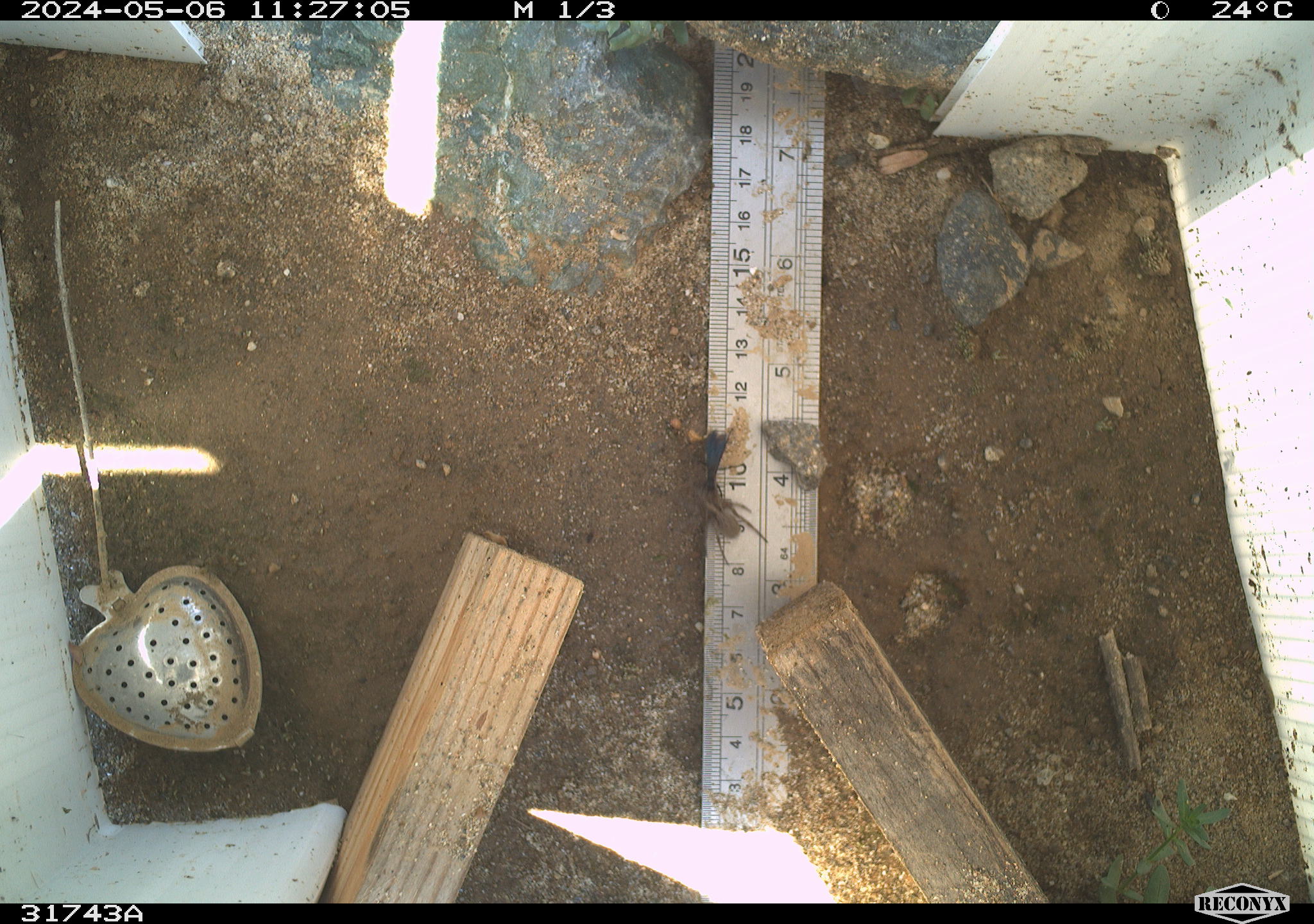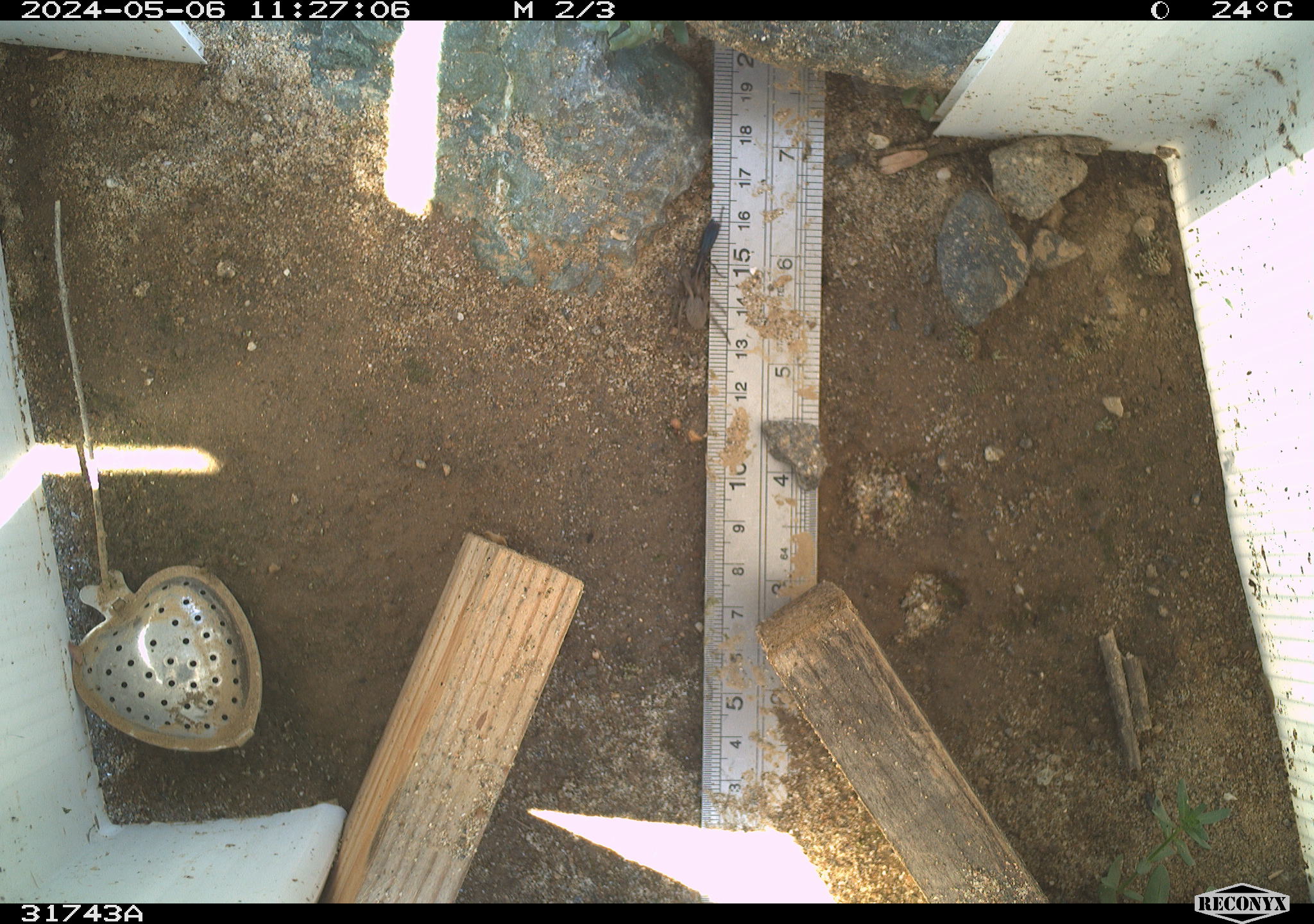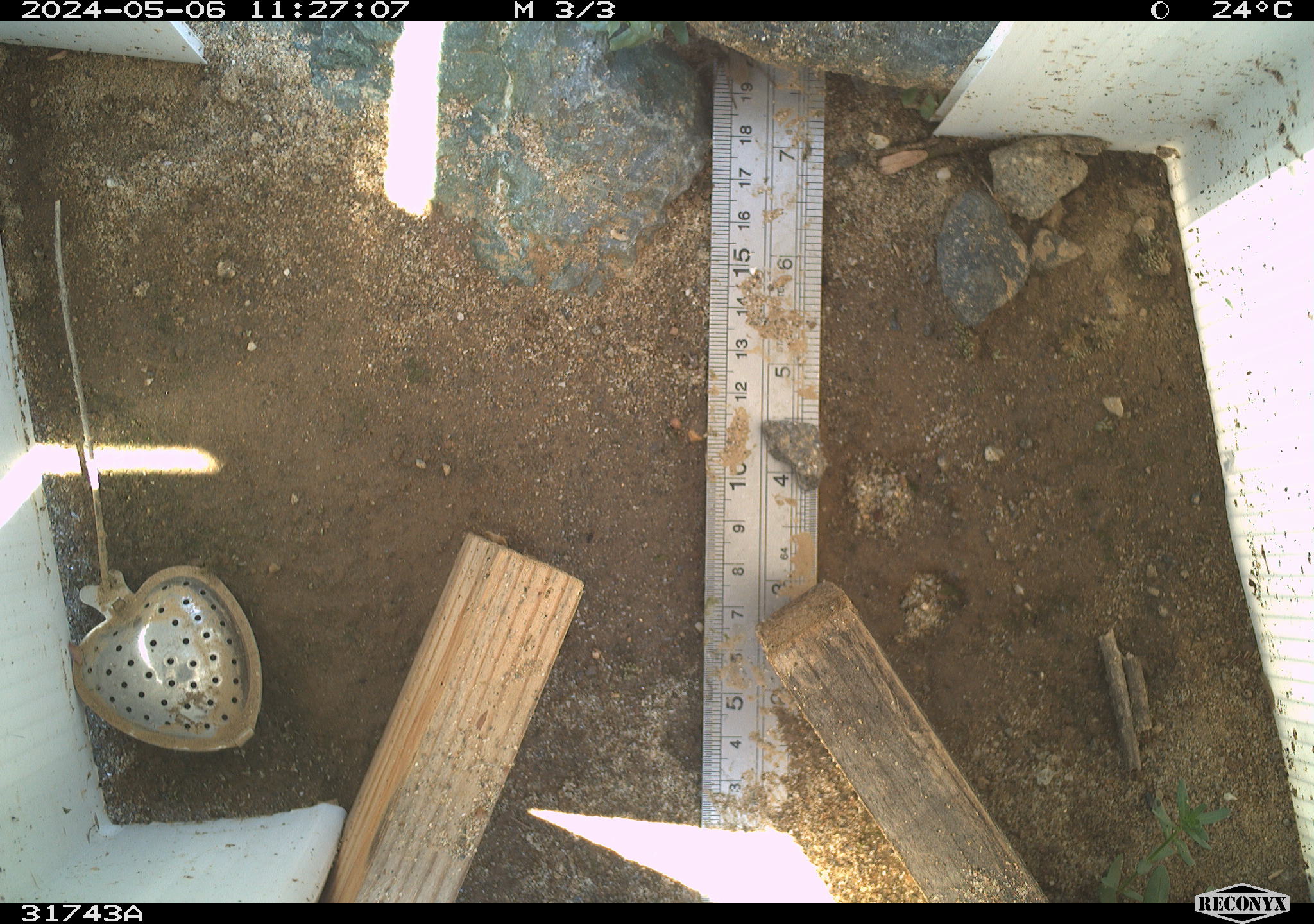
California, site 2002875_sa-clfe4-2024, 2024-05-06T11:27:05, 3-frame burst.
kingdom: Animalia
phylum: Arthropoda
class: Arachnida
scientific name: Arachnida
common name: arachnids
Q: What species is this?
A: Arachnids (Arachnida).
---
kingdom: Animalia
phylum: Arthropoda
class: Insecta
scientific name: Insecta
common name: insect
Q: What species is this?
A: Insect (Insecta).